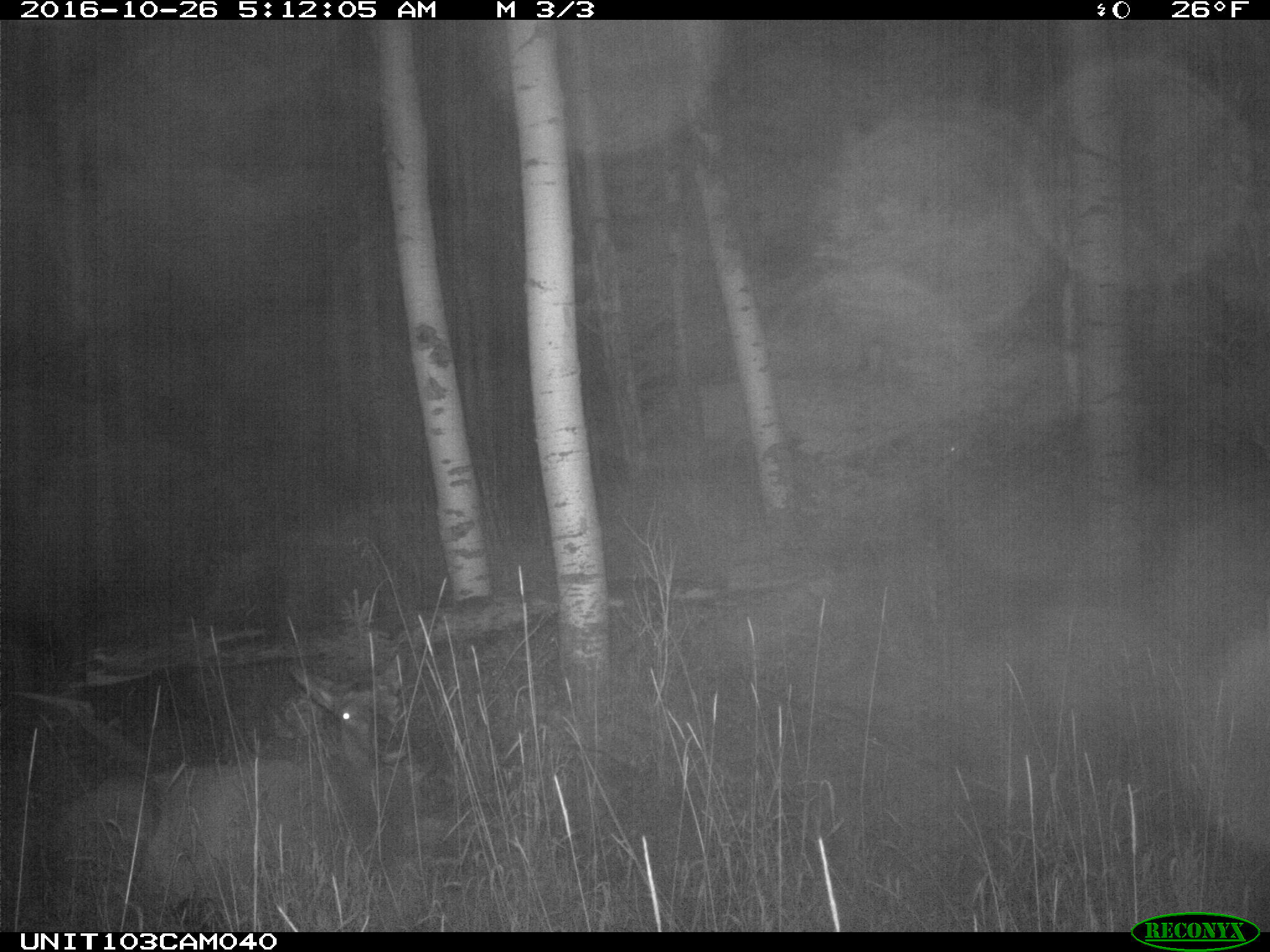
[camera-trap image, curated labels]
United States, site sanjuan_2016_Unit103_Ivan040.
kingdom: Animalia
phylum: Chordata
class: Mammalia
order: Artiodactyla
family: Cervidae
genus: Cervus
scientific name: Cervus elaphus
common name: red deer